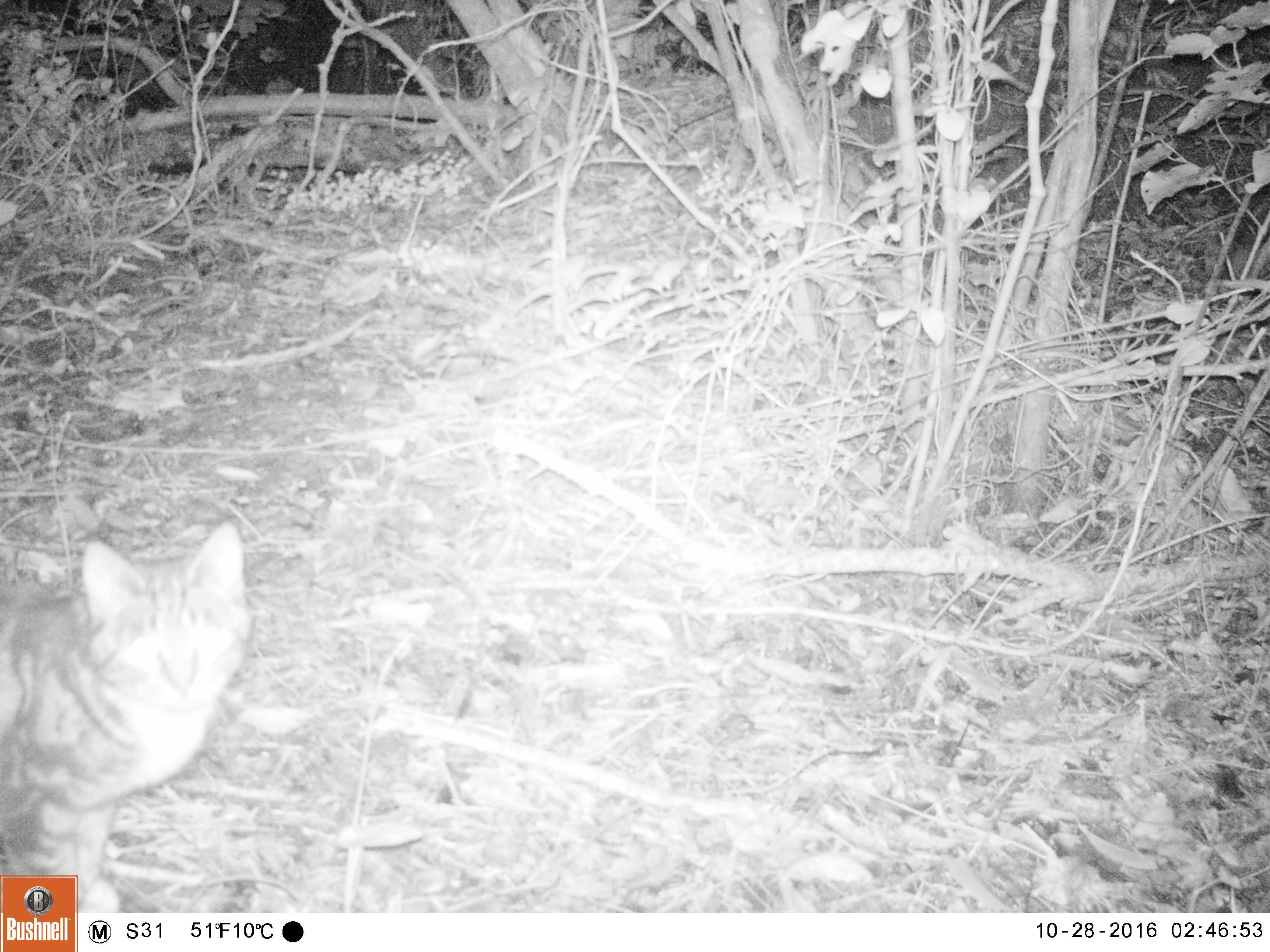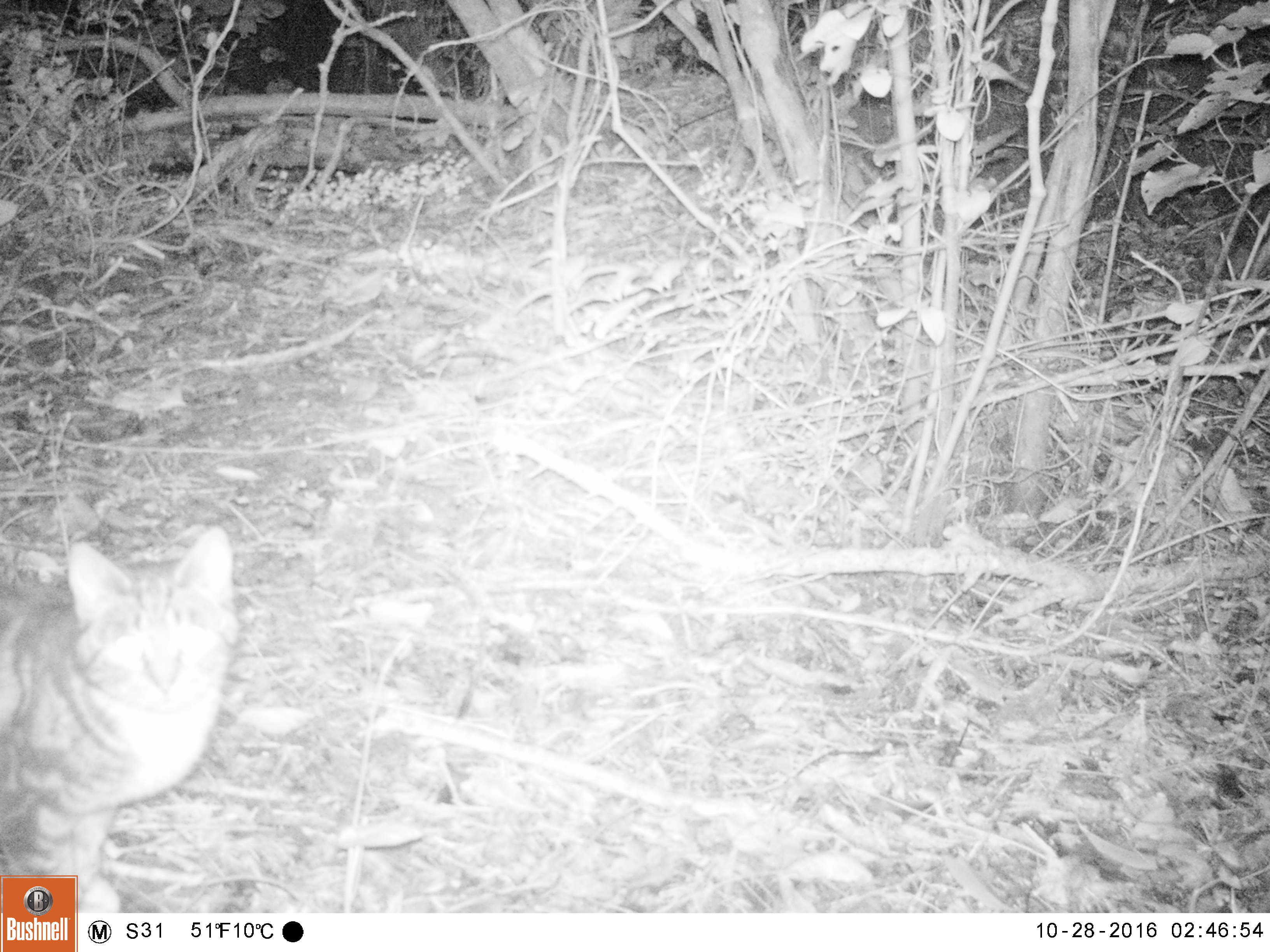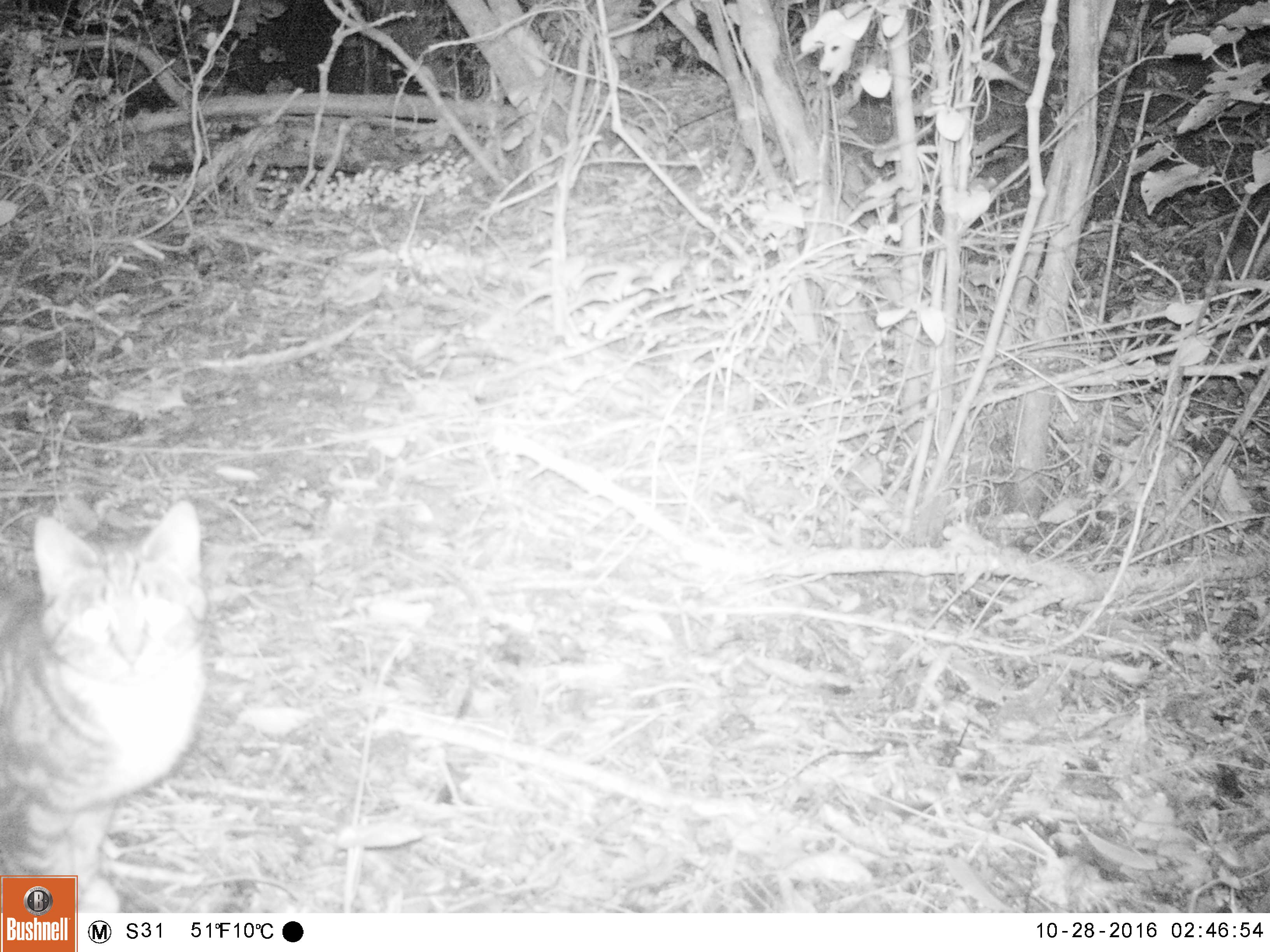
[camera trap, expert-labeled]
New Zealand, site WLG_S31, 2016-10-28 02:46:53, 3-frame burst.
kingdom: Animalia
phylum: Chordata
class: Mammalia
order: Carnivora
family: Felidae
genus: Felis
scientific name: Felis catus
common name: domestic cat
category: cat